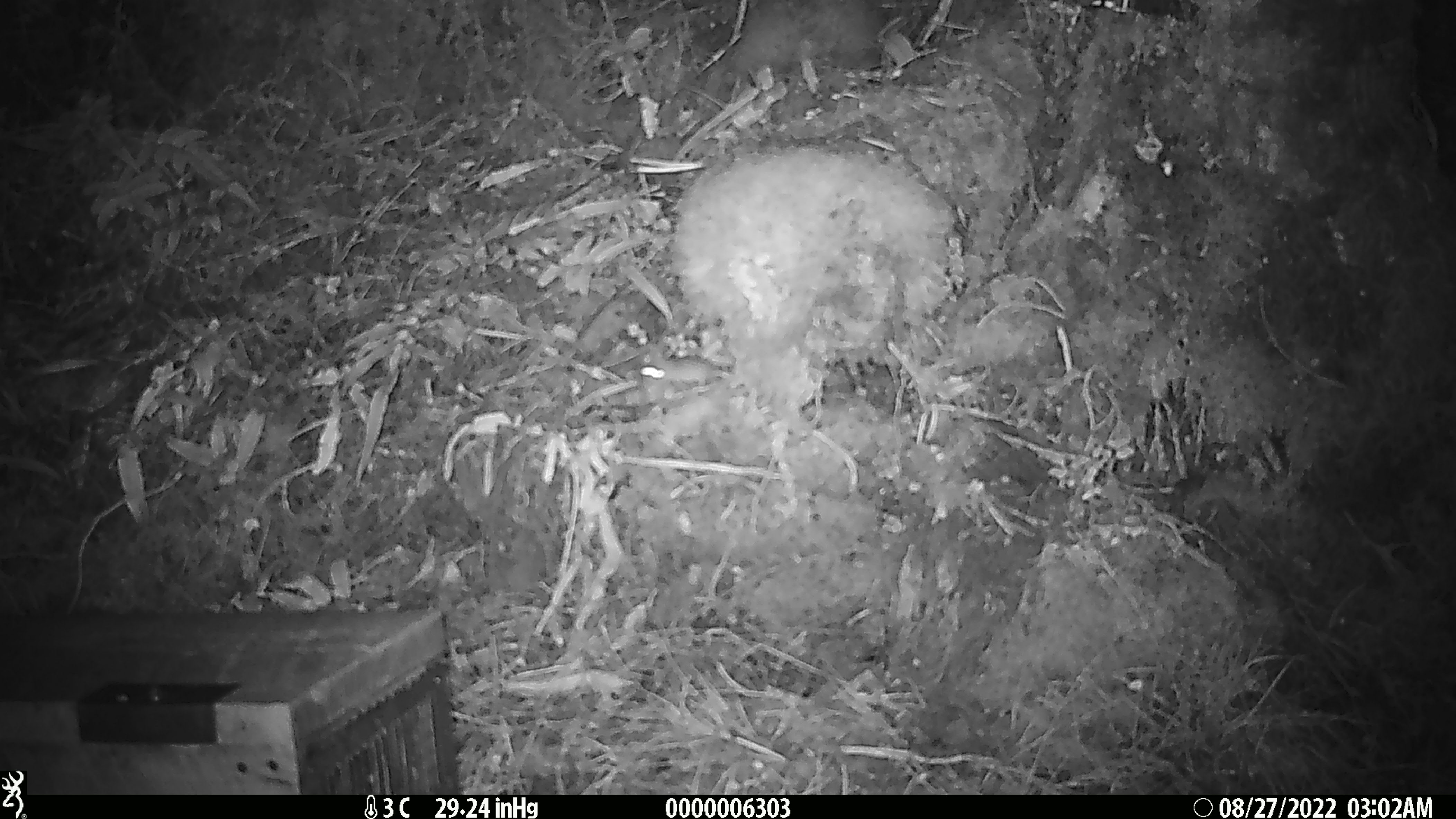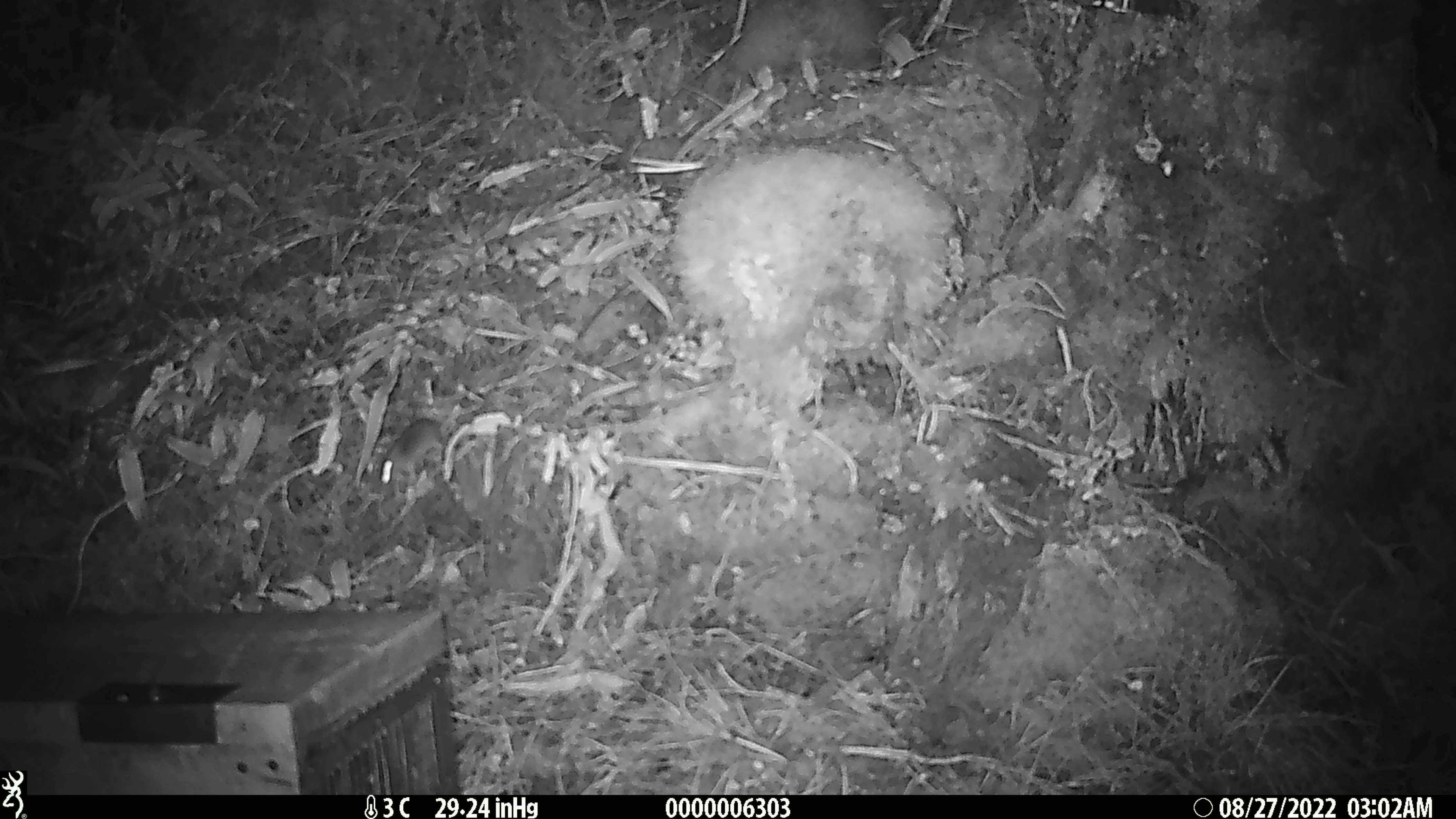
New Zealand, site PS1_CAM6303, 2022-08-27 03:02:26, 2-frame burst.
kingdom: Animalia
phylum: Chordata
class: Mammalia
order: Rodentia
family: Muridae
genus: Mus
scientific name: Mus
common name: mouse